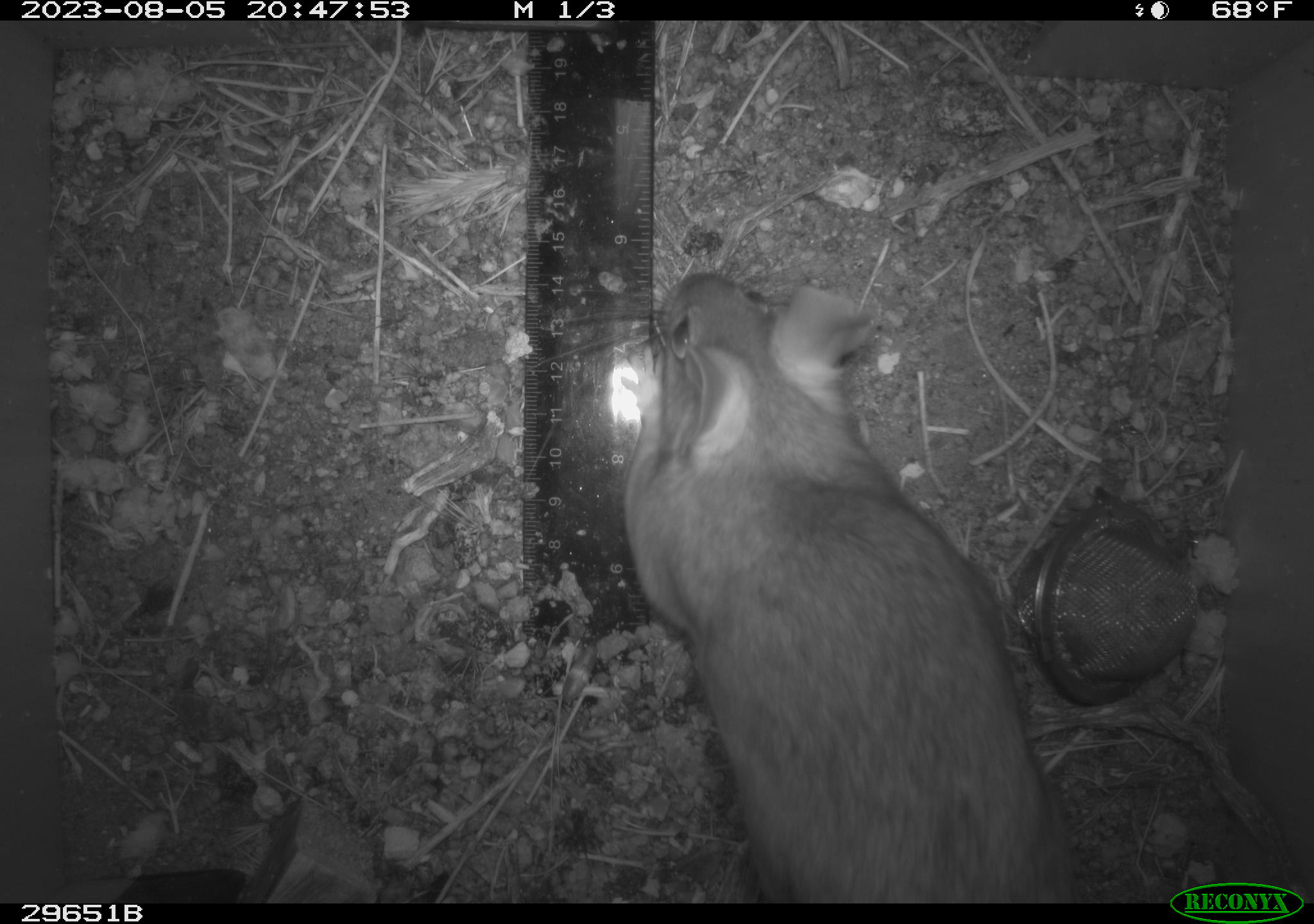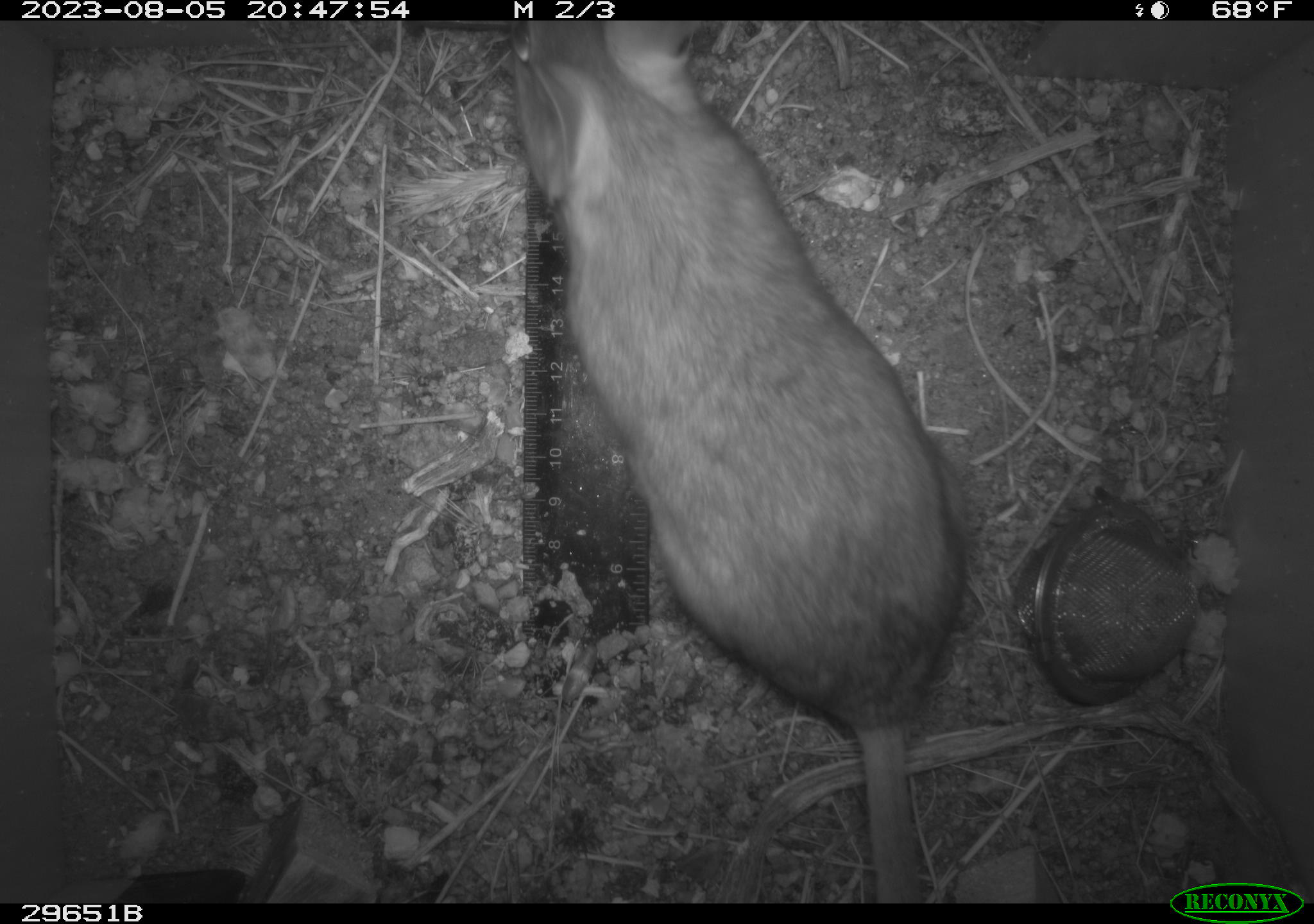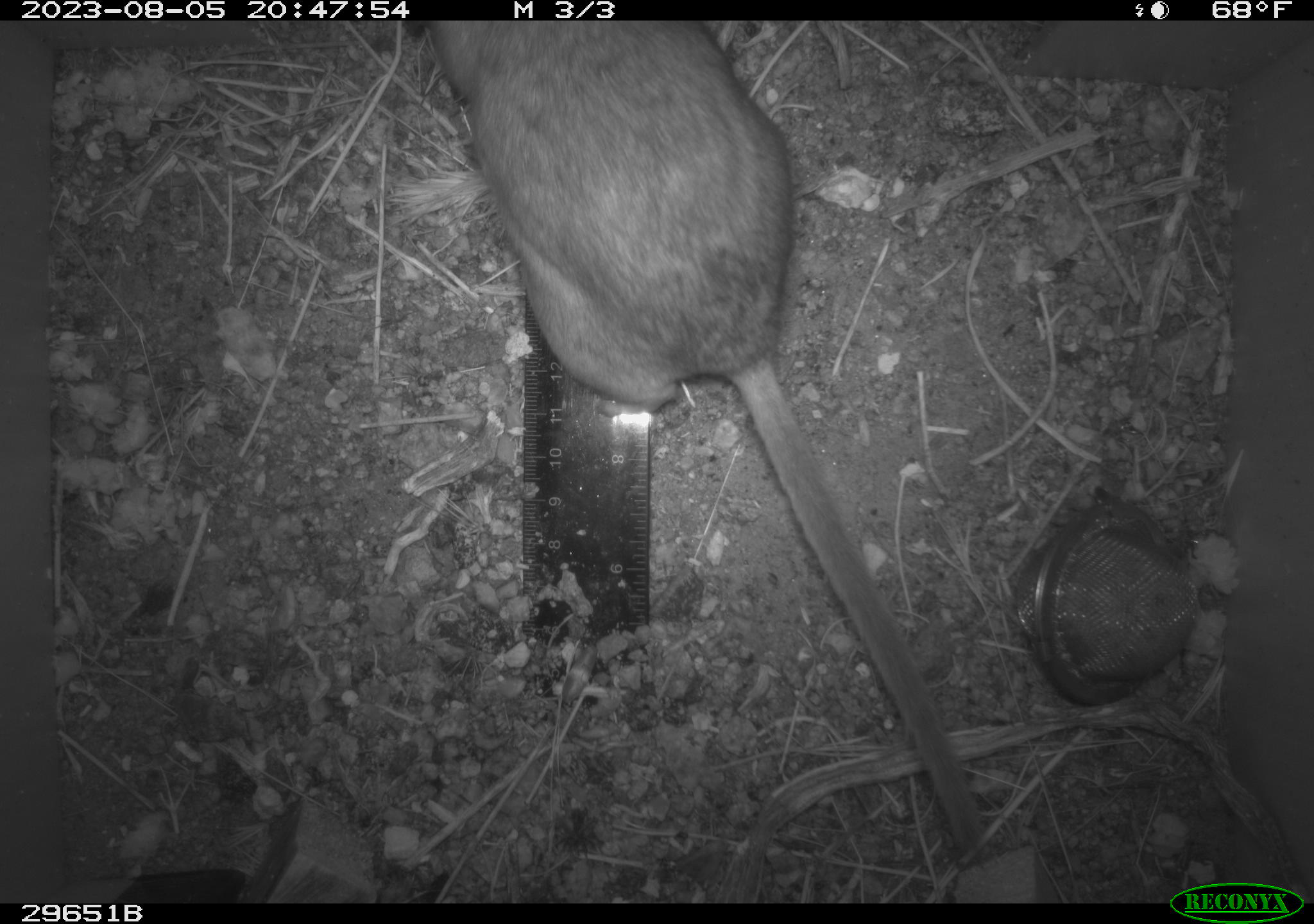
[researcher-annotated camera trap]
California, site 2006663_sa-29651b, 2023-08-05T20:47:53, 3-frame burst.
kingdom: Animalia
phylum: Chordata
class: Mammalia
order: Rodentia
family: Cricetidae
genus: Neotoma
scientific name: Neotoma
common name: pack rat or woodrat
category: neotoma species